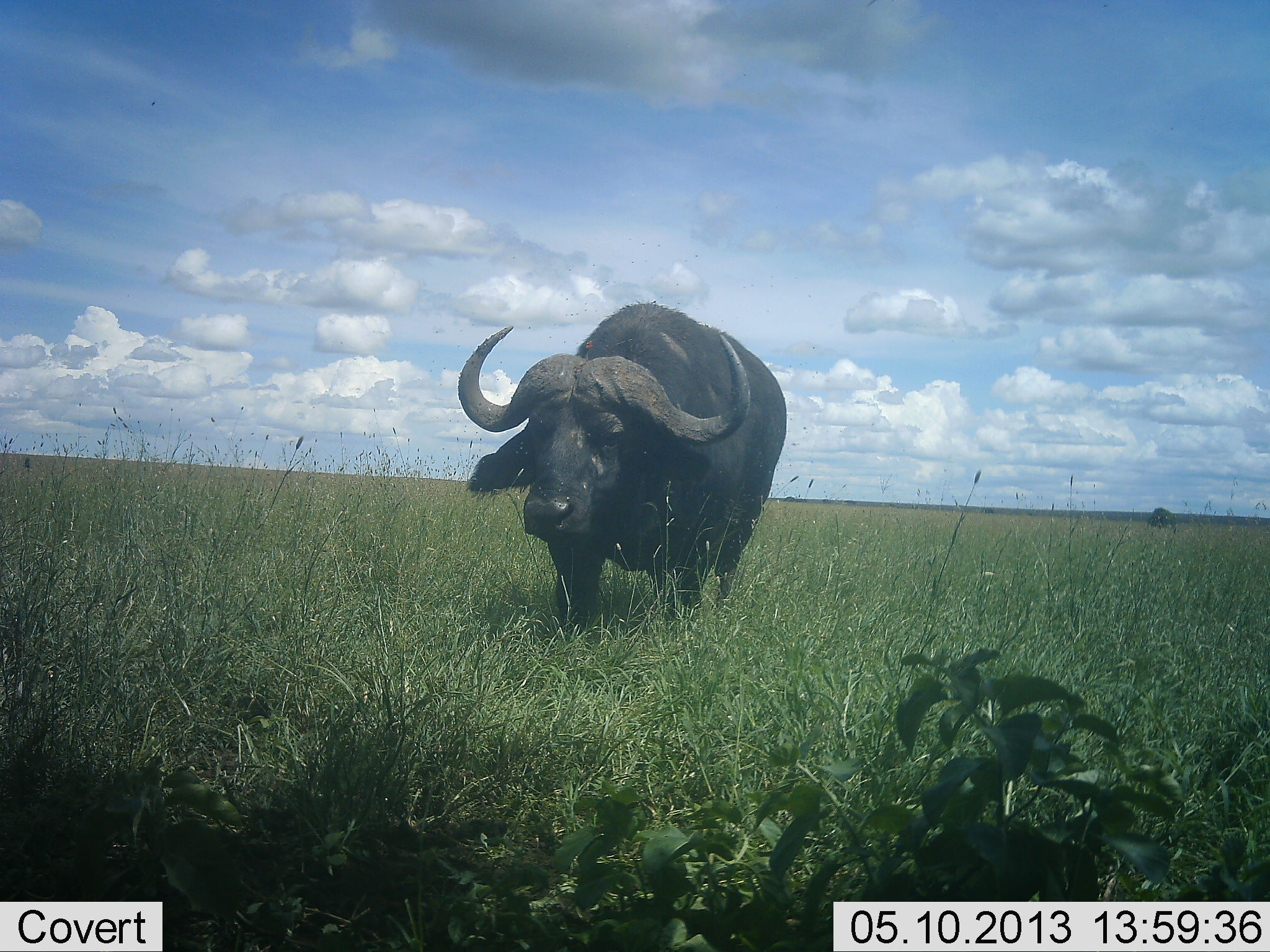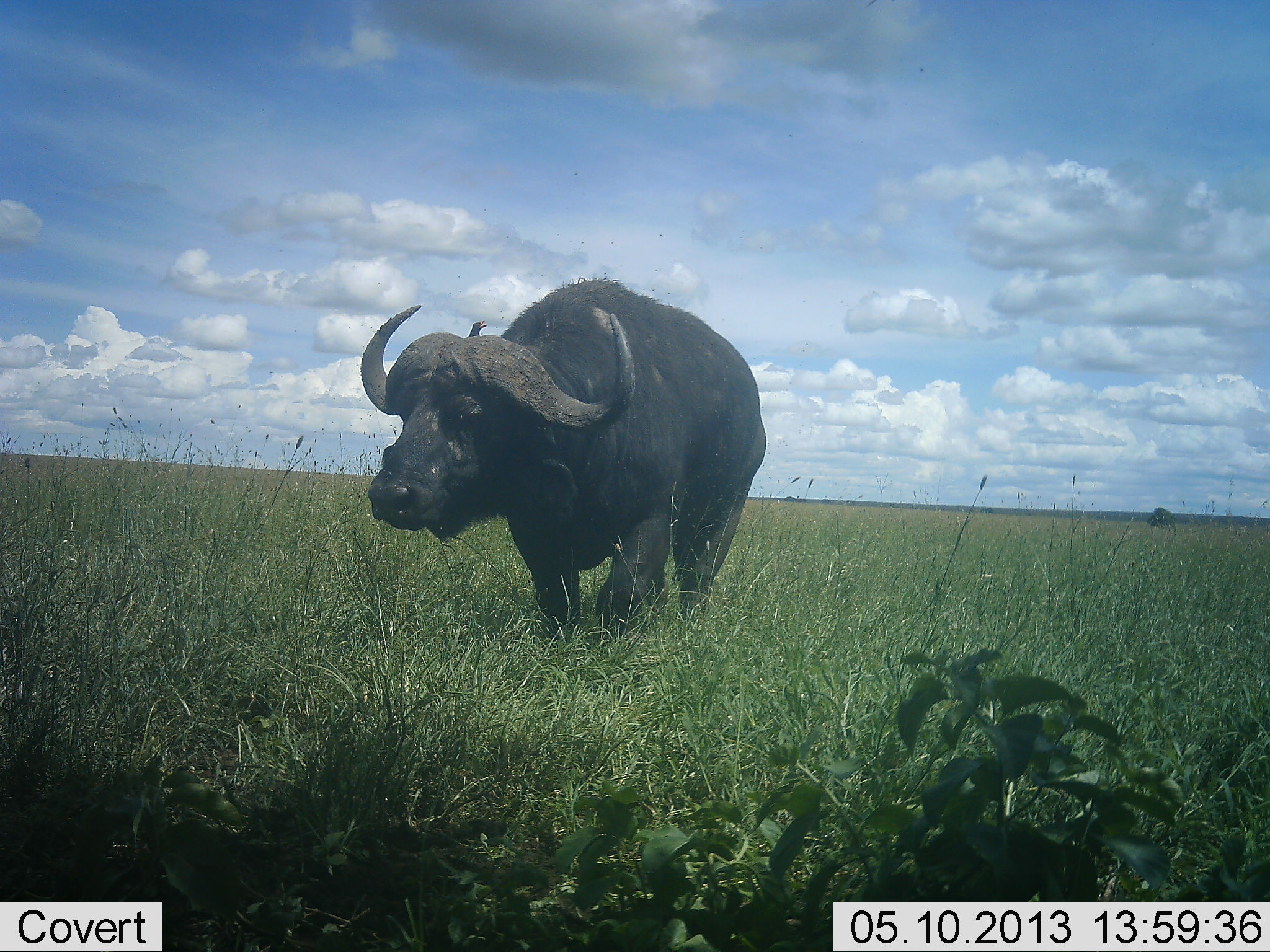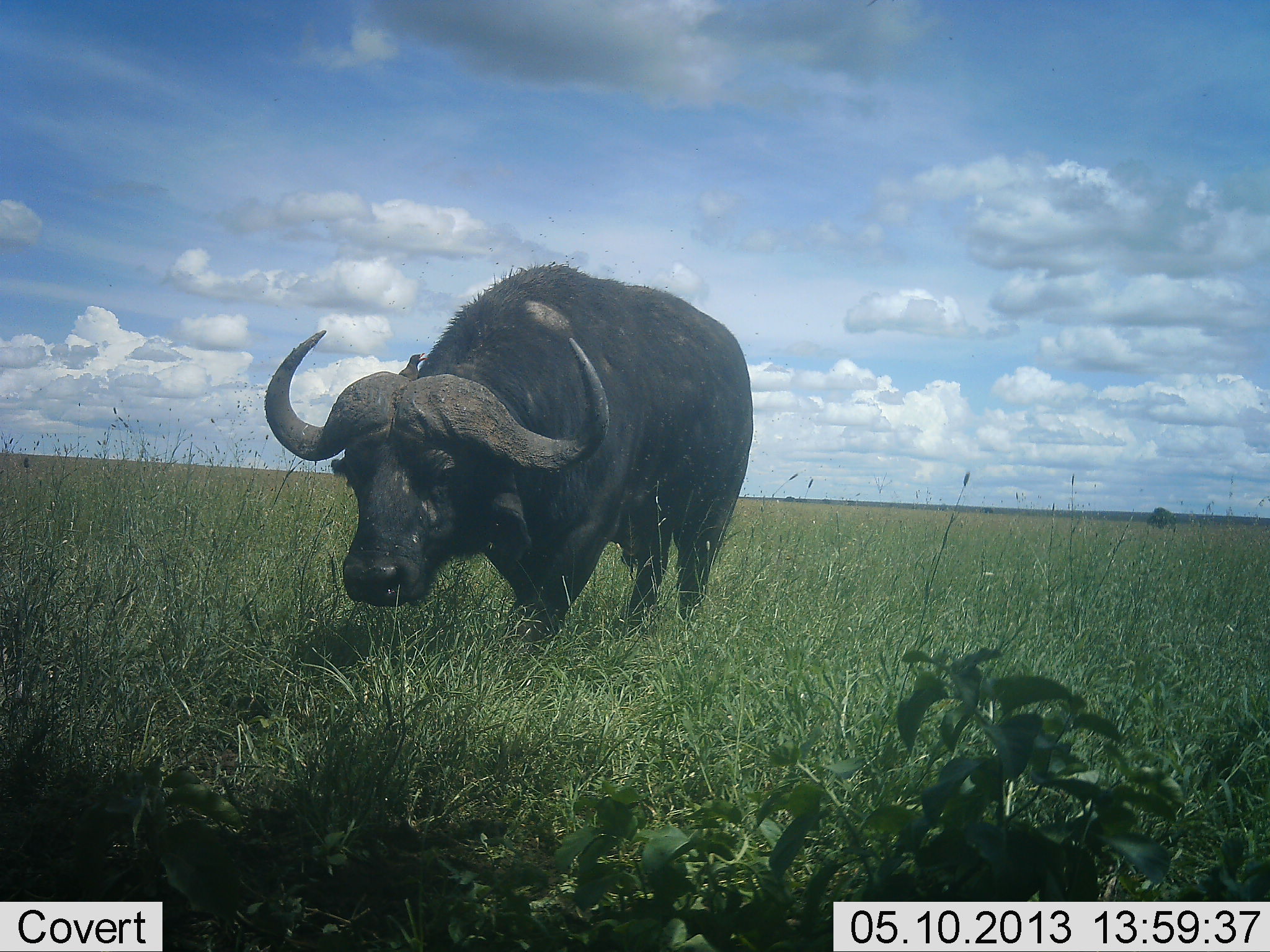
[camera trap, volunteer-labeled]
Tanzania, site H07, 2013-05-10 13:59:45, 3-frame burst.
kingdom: Animalia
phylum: Chordata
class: Mammalia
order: Artiodactyla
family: Bovidae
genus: Syncerus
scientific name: Syncerus caffer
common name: cape buffalo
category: buffalo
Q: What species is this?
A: Buffalo (cape buffalo) (Syncerus caffer).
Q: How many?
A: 1.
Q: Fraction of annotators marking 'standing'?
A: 12%.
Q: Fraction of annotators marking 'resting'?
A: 0%.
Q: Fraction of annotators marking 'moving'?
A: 88%.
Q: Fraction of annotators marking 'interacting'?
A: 0%.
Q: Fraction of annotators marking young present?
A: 0%.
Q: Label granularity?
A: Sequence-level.